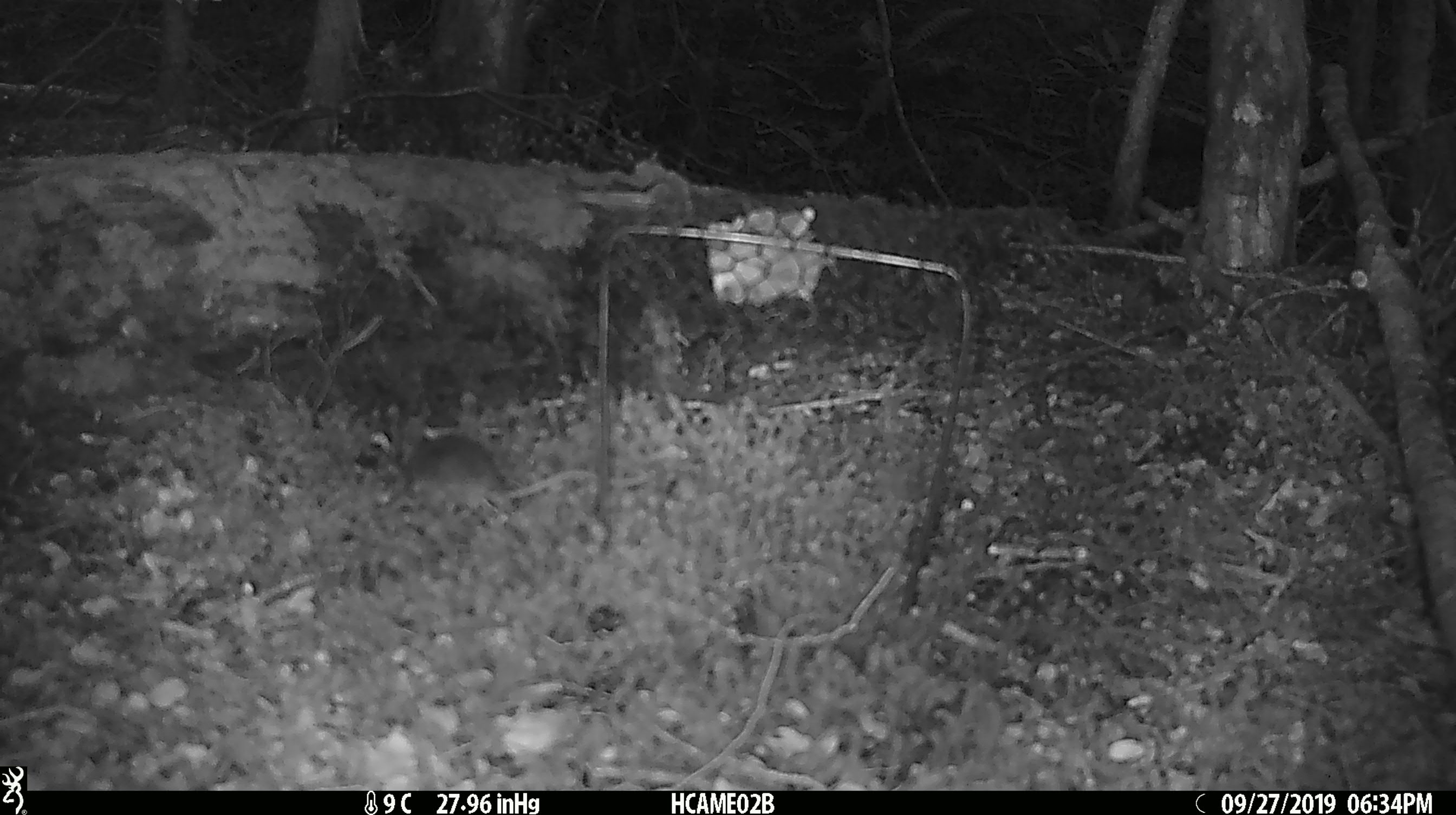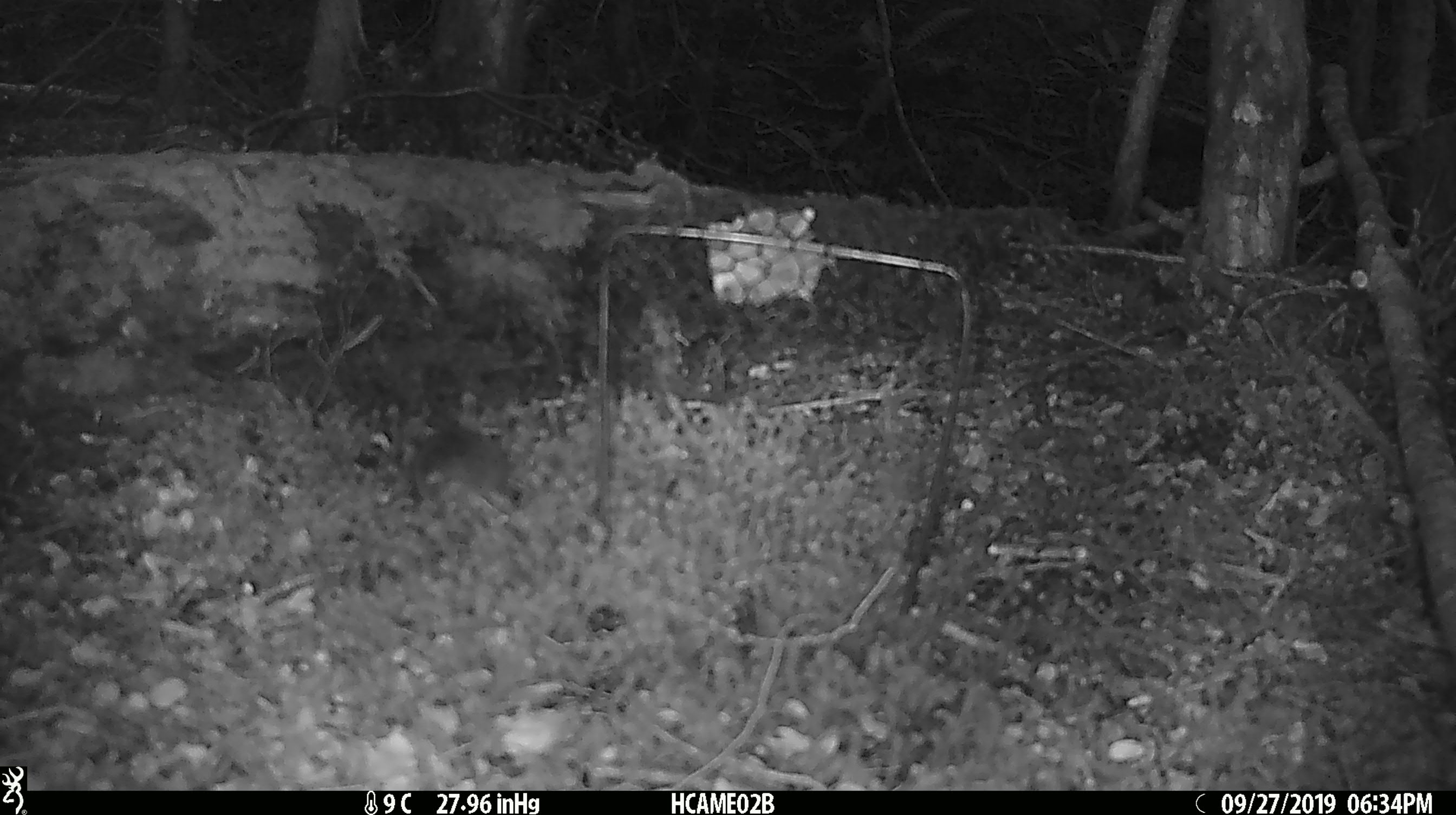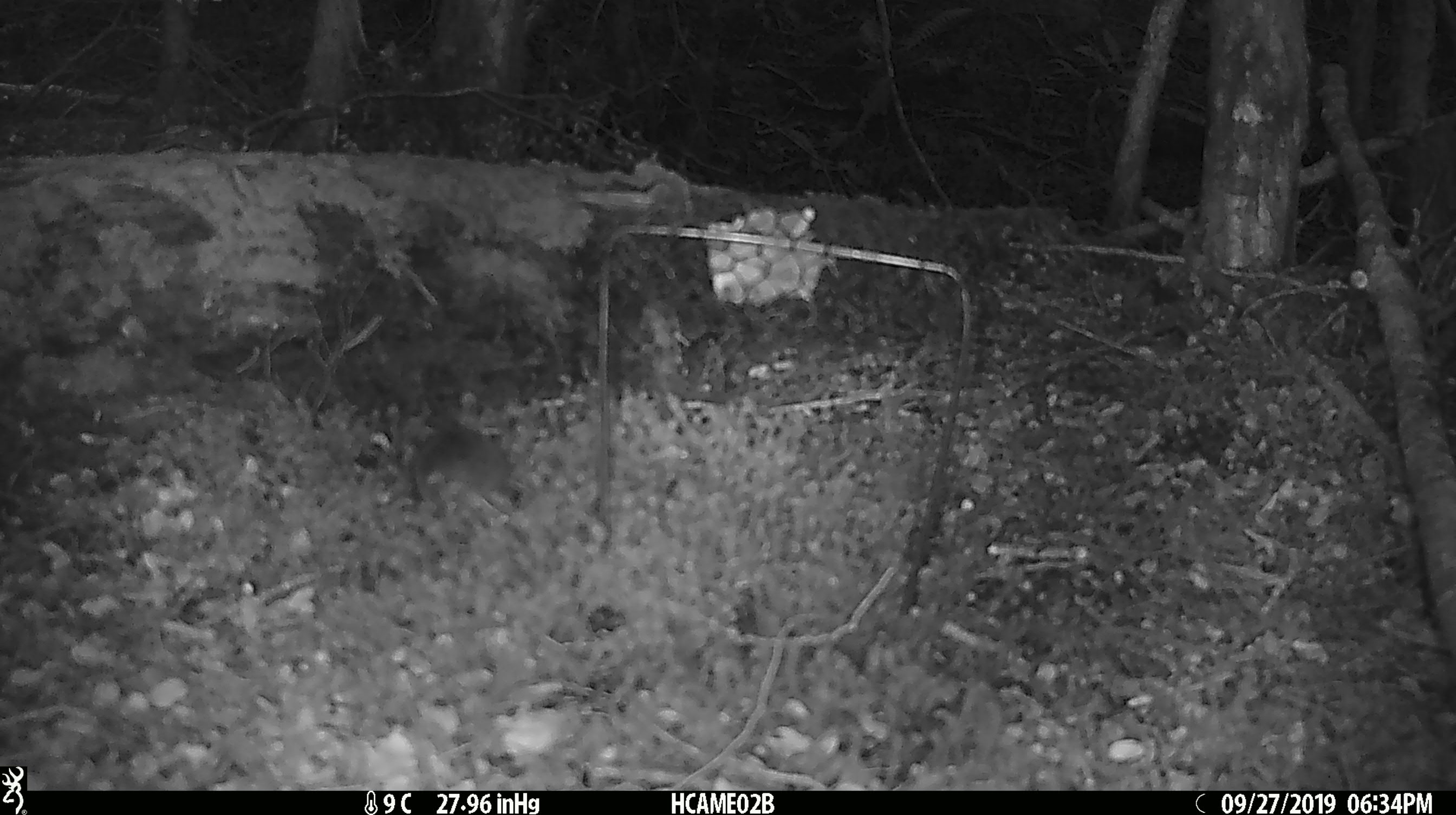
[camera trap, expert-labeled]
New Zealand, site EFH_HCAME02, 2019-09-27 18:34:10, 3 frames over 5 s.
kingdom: Animalia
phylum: Chordata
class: Mammalia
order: Rodentia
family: Muridae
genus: Mus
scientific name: Mus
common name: mouse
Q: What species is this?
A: Mouse (Mus).